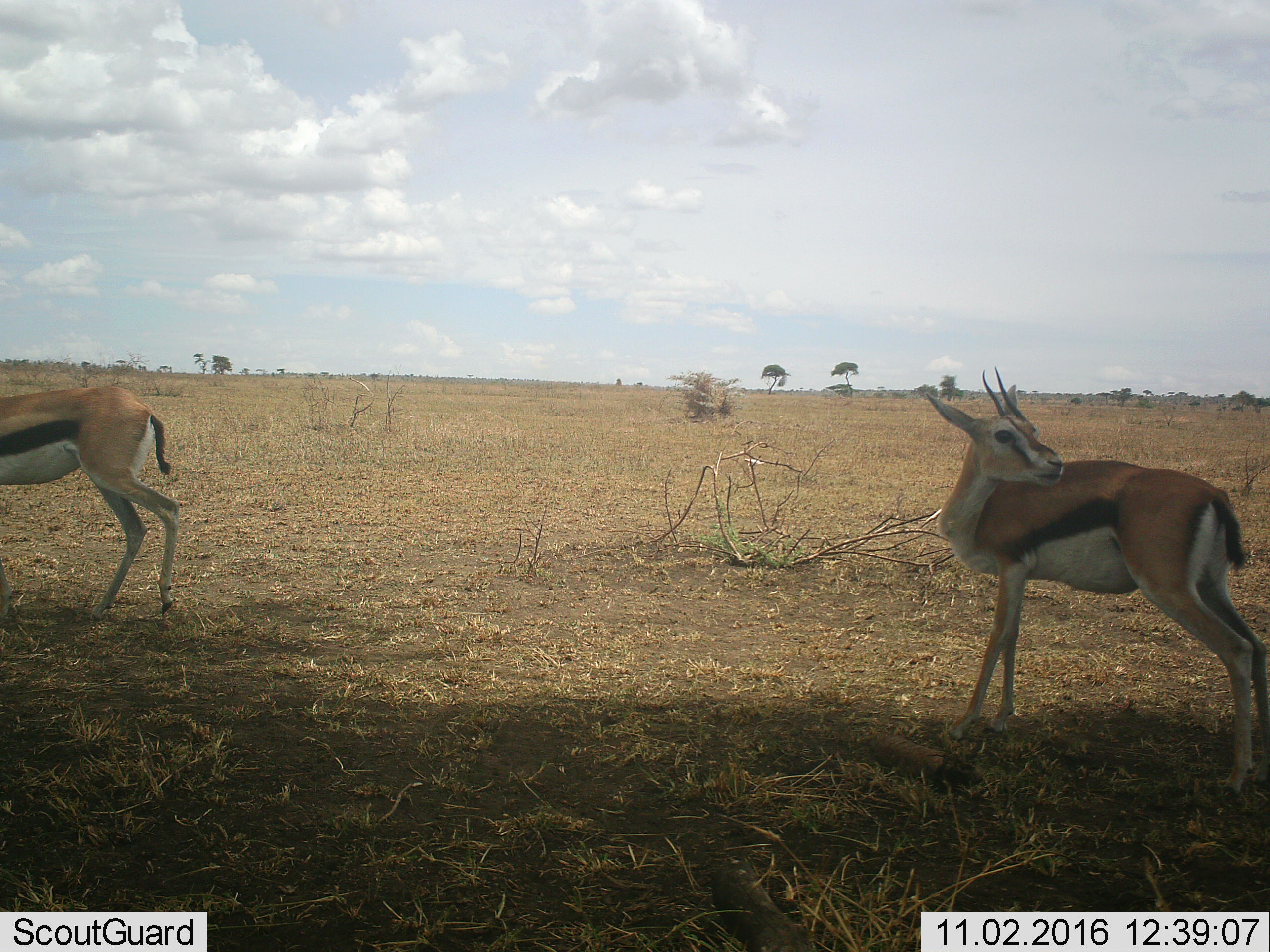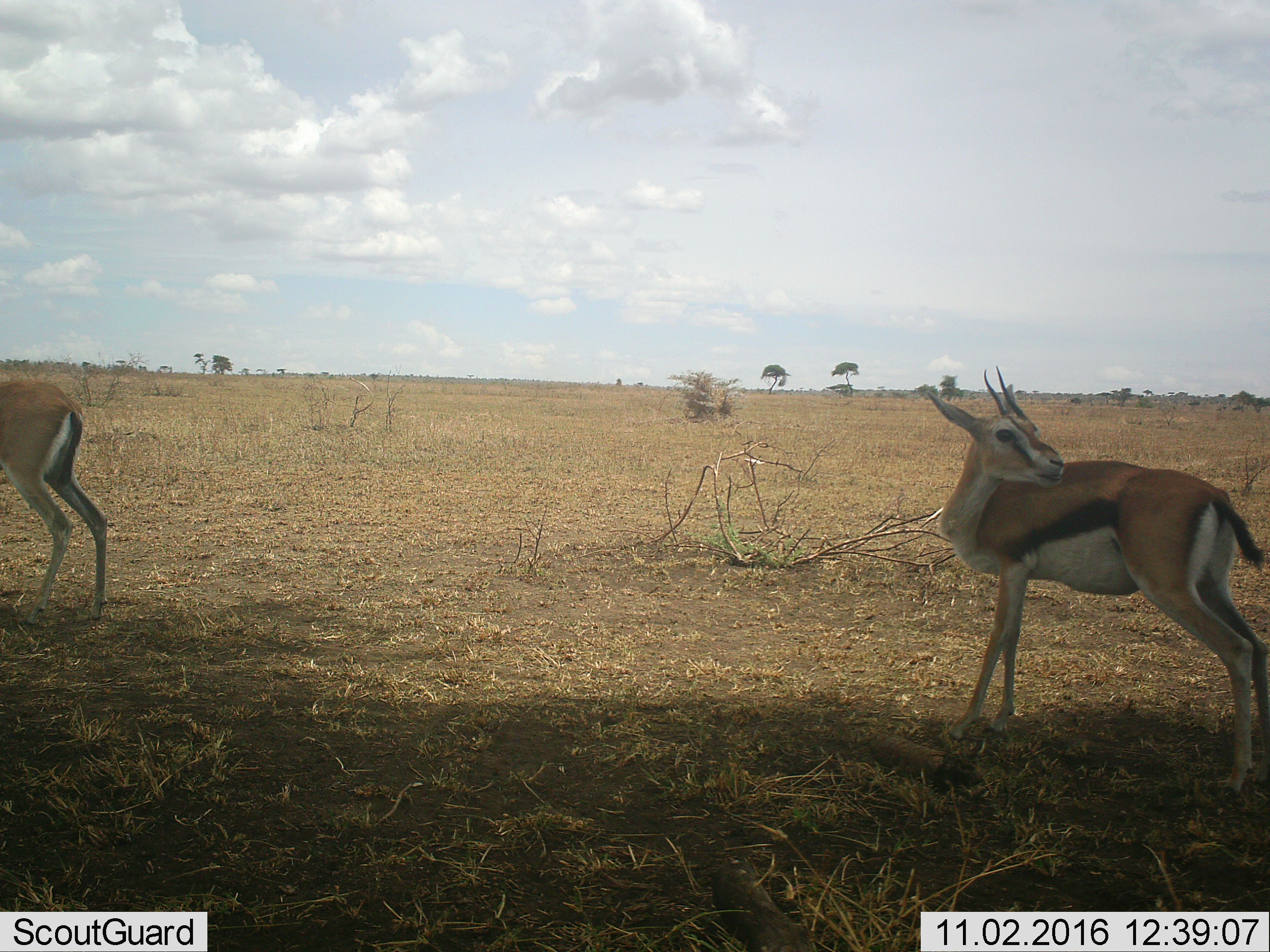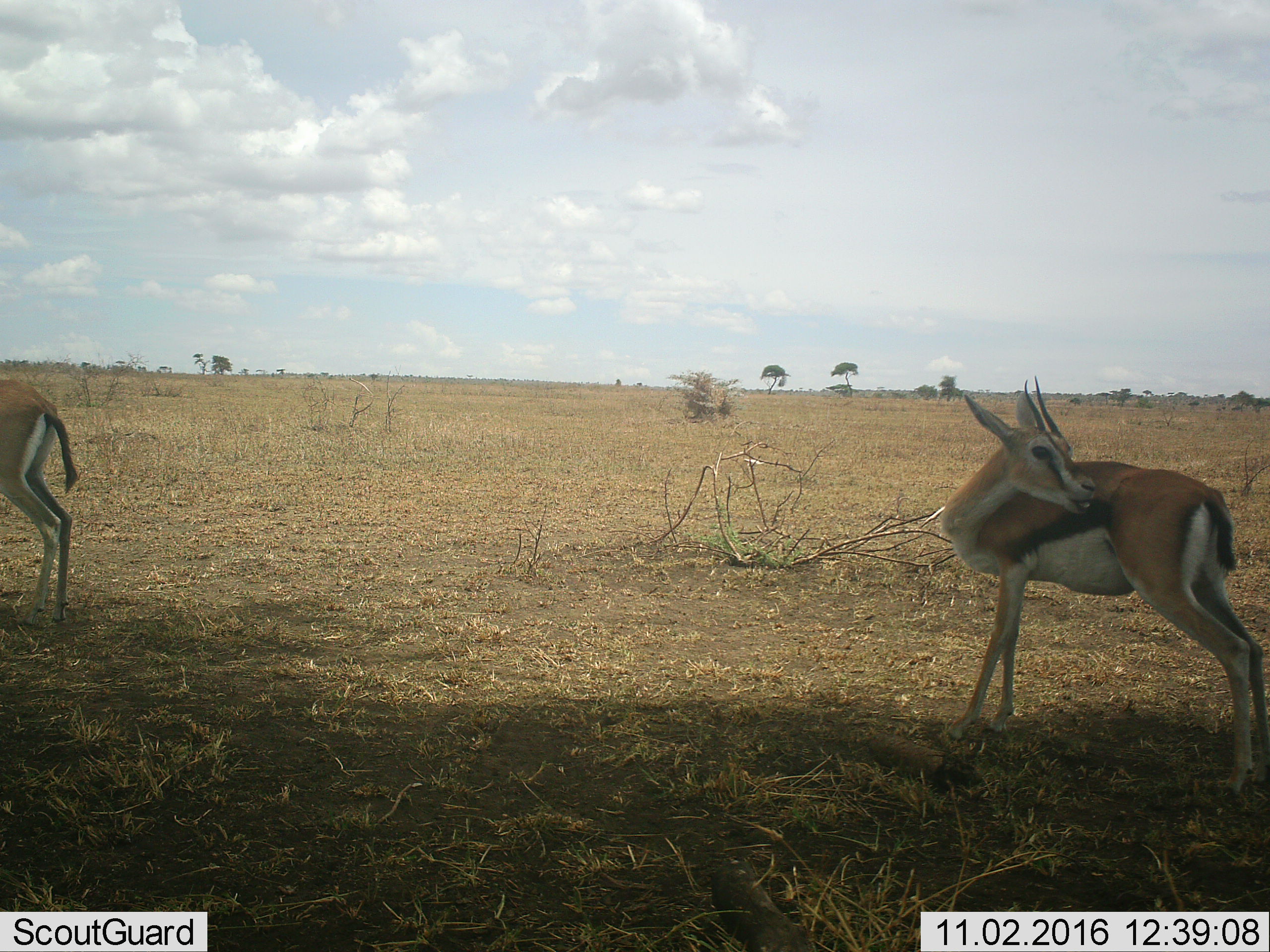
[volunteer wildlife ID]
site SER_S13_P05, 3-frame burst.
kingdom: Animalia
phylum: Chordata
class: Mammalia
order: Artiodactyla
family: Bovidae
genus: Eudorcas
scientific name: Eudorcas thomsonii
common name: thomson's gazelle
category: gazellethomsons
Gazellethomsons (thomson's gazelle) (Eudorcas thomsonii), count 2. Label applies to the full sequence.